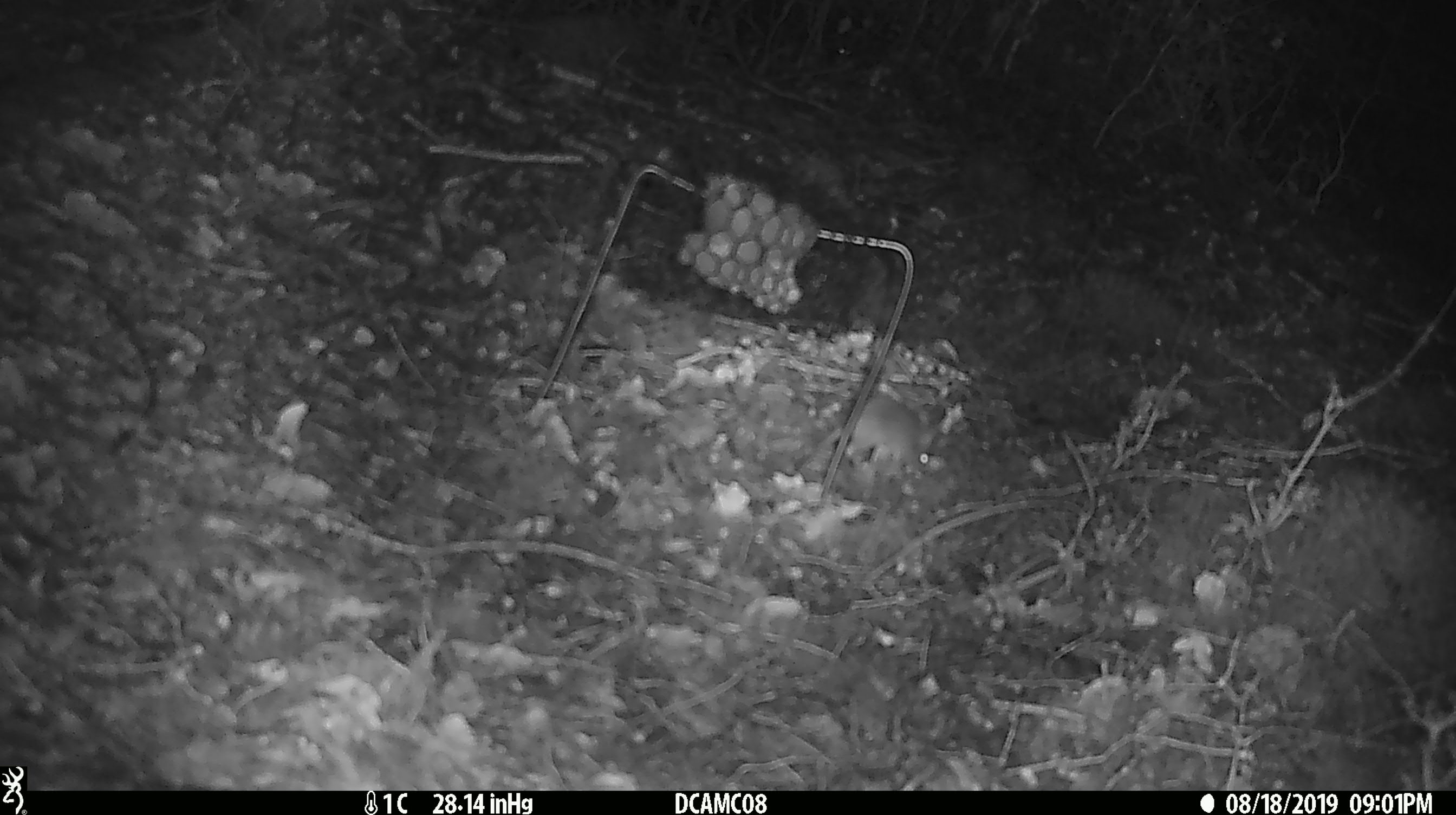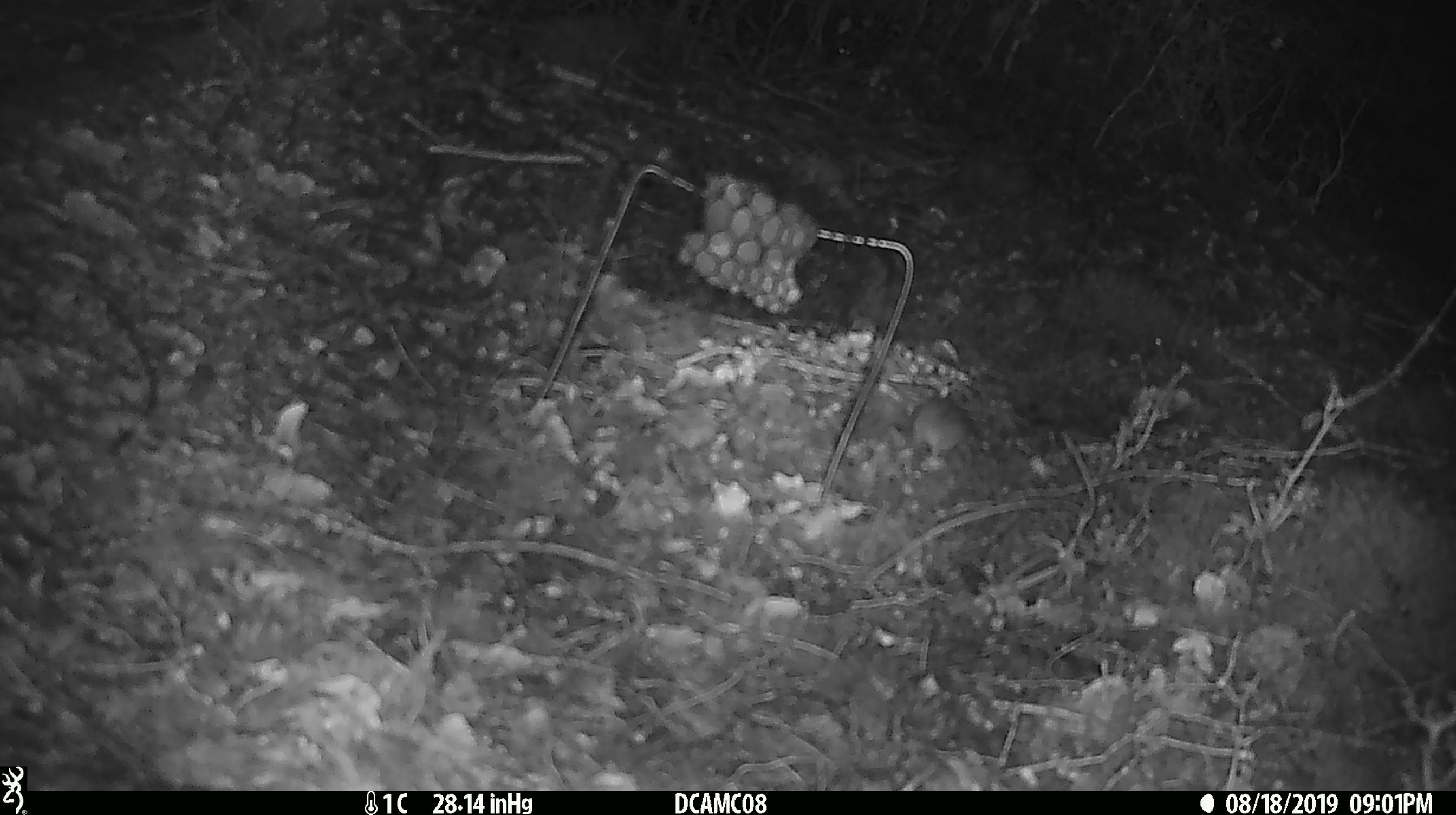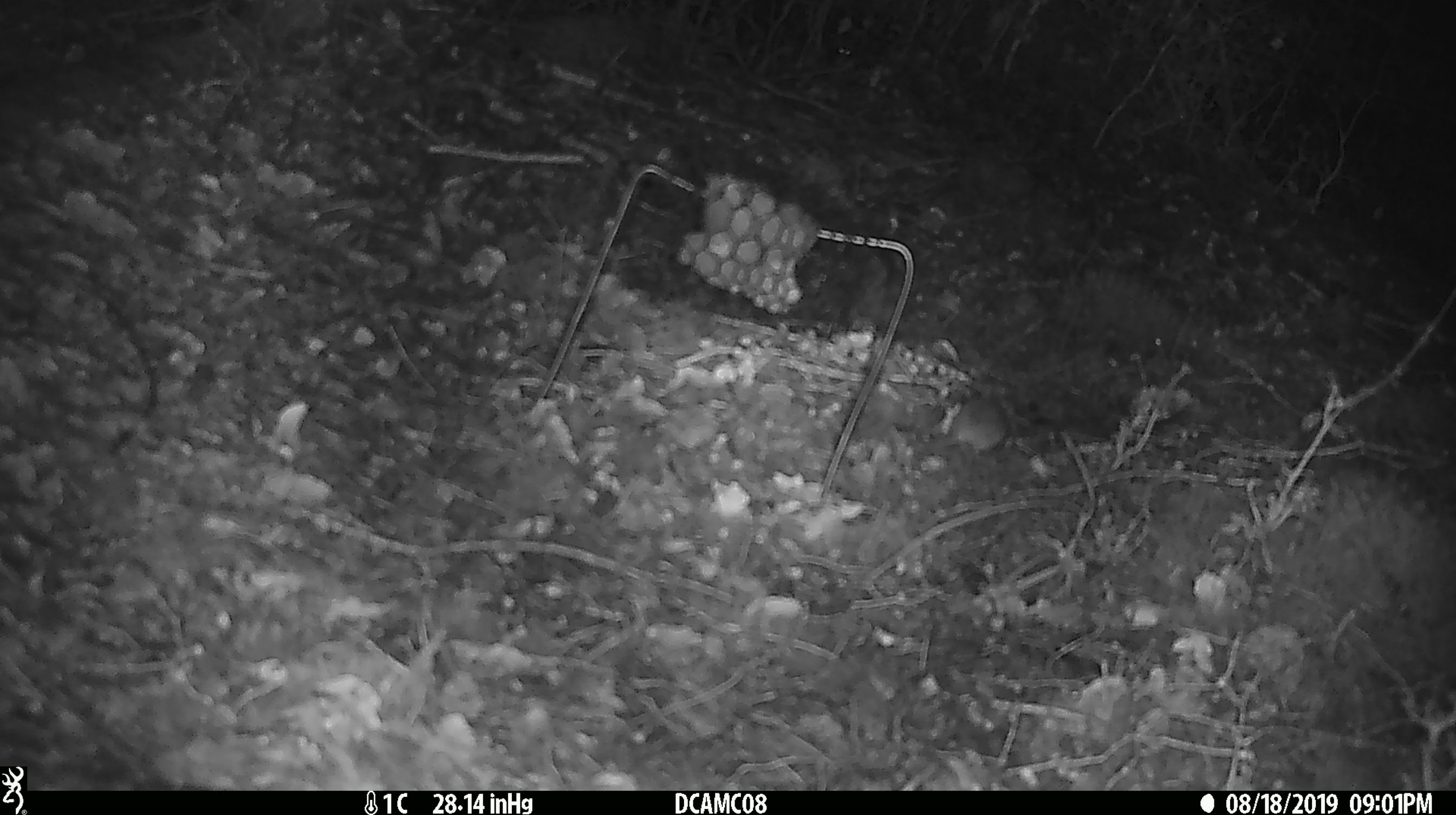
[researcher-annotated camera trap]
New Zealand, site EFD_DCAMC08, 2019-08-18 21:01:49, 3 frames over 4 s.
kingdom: Animalia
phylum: Chordata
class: Mammalia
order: Rodentia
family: Muridae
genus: Mus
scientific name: Mus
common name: mouse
Mouse (Mus).